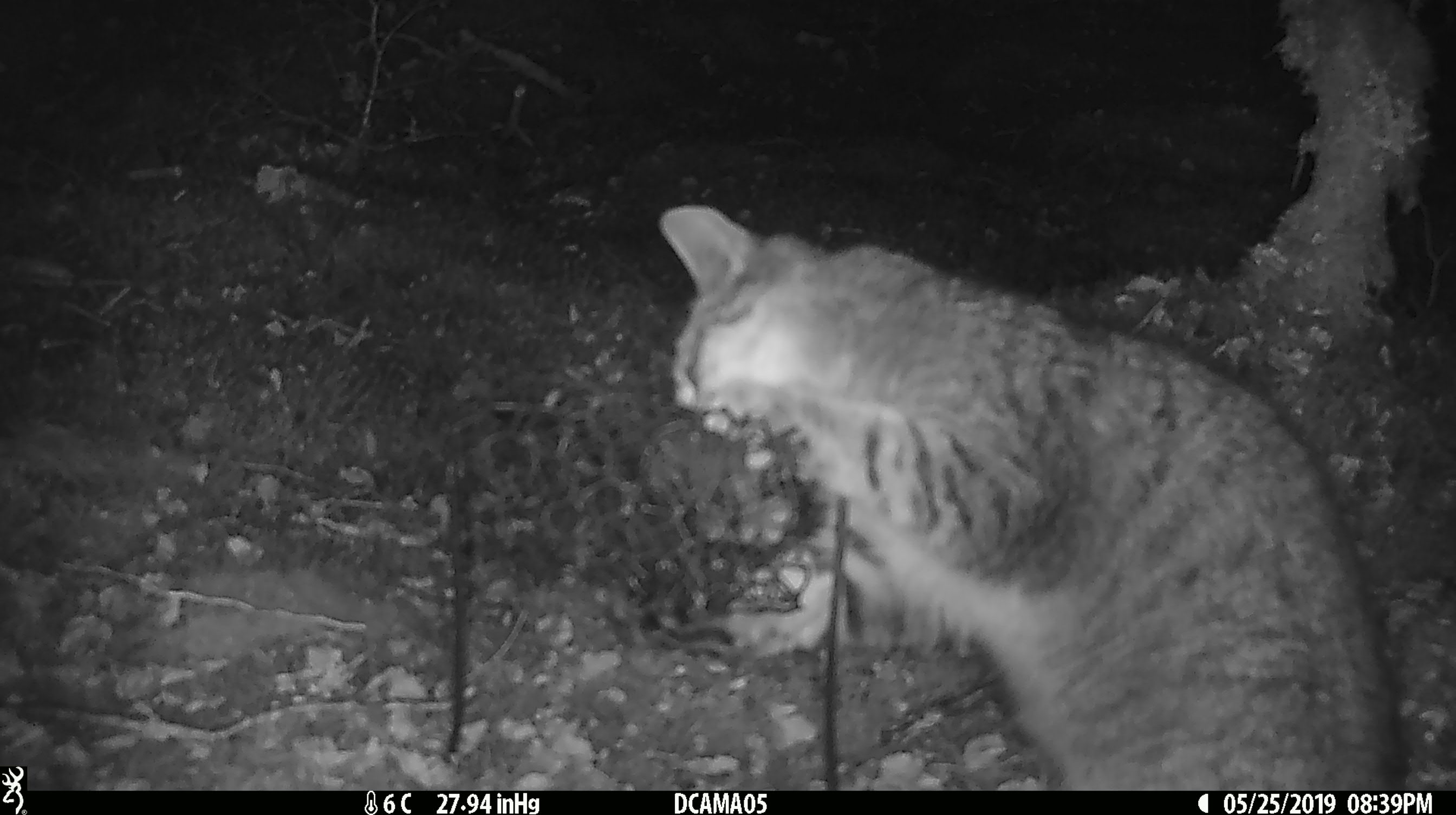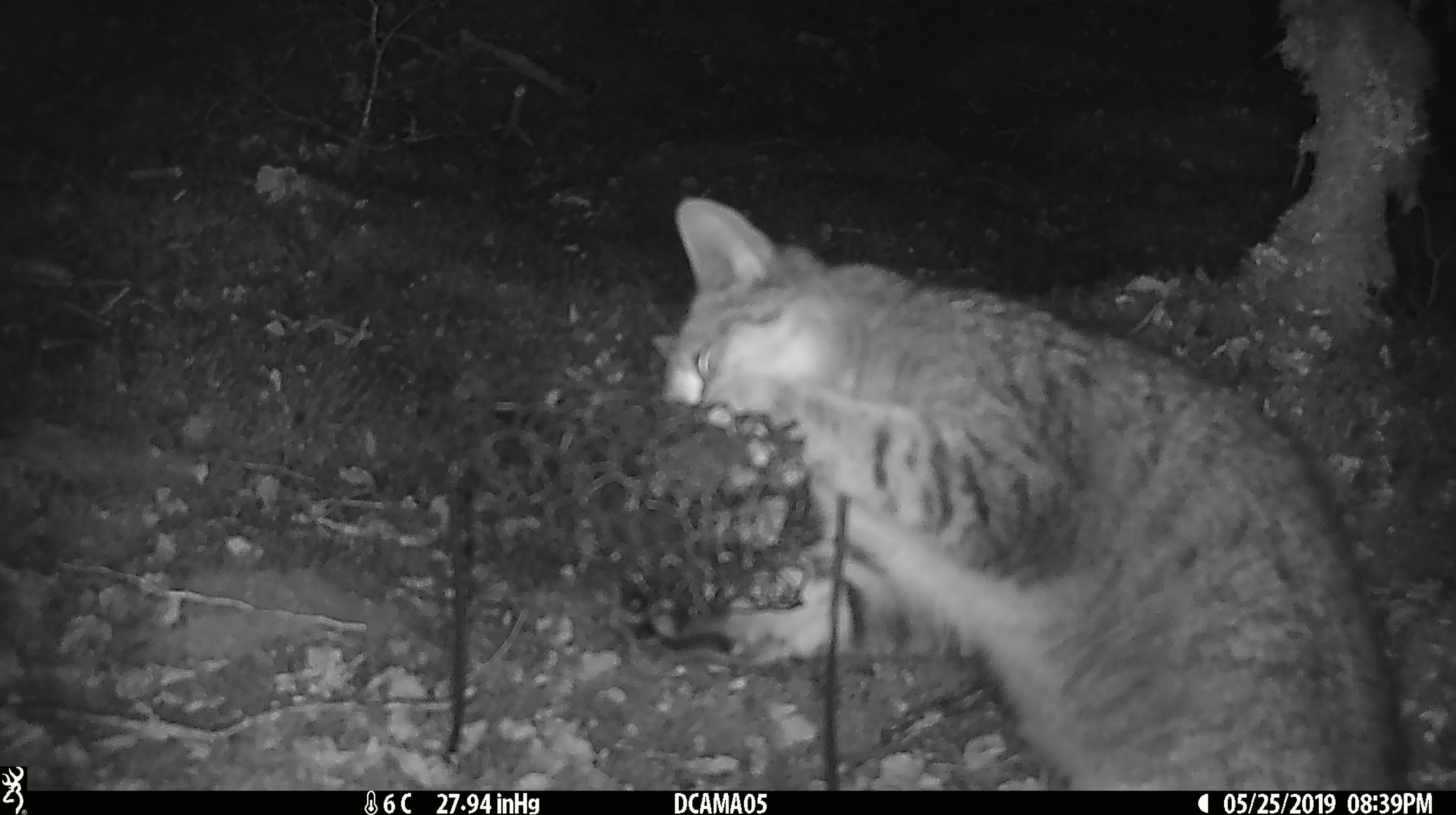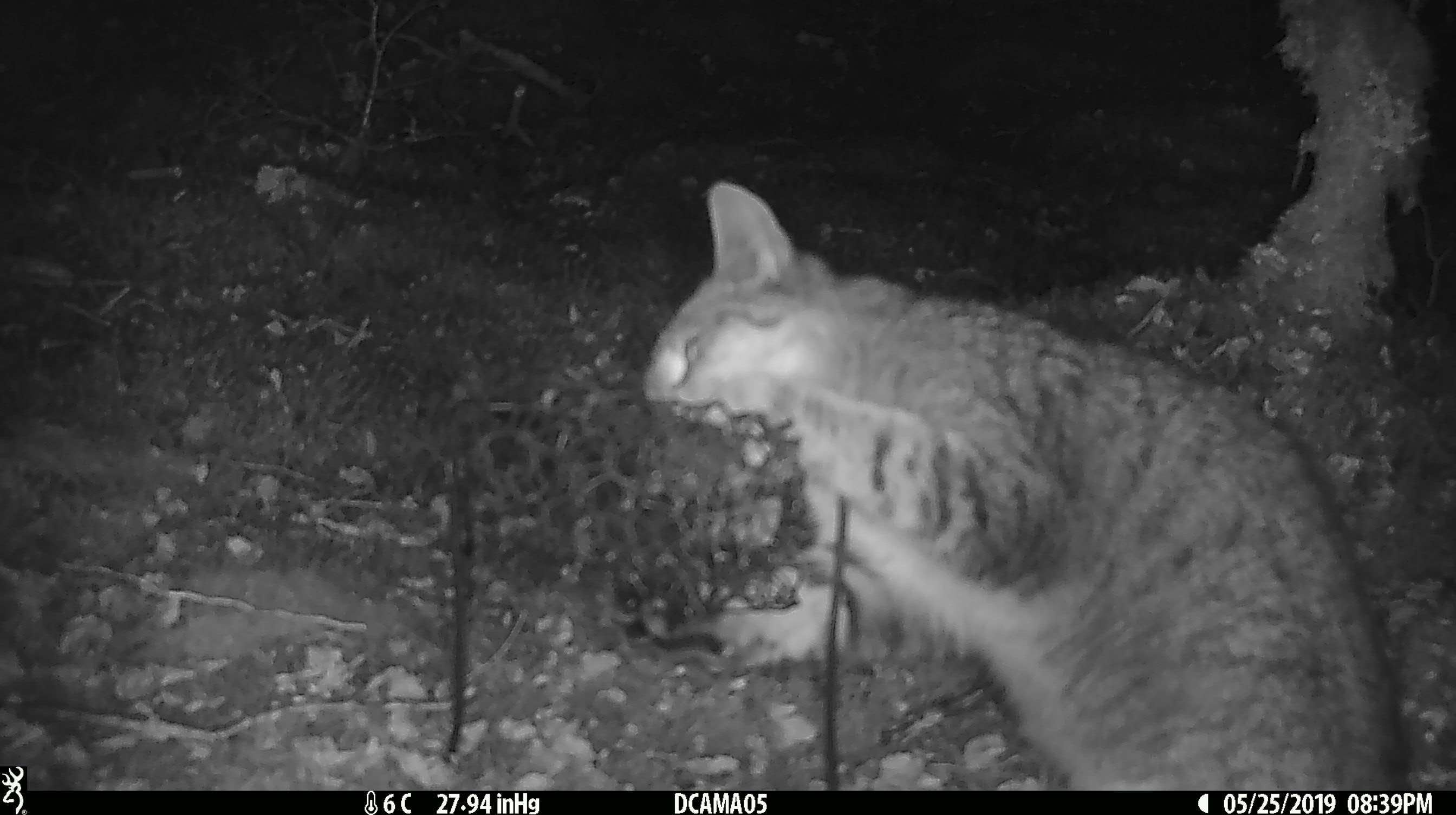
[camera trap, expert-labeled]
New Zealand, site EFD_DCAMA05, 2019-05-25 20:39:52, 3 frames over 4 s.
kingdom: Animalia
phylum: Chordata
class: Mammalia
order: Carnivora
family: Felidae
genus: Felis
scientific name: Felis catus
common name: domestic cat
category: cat